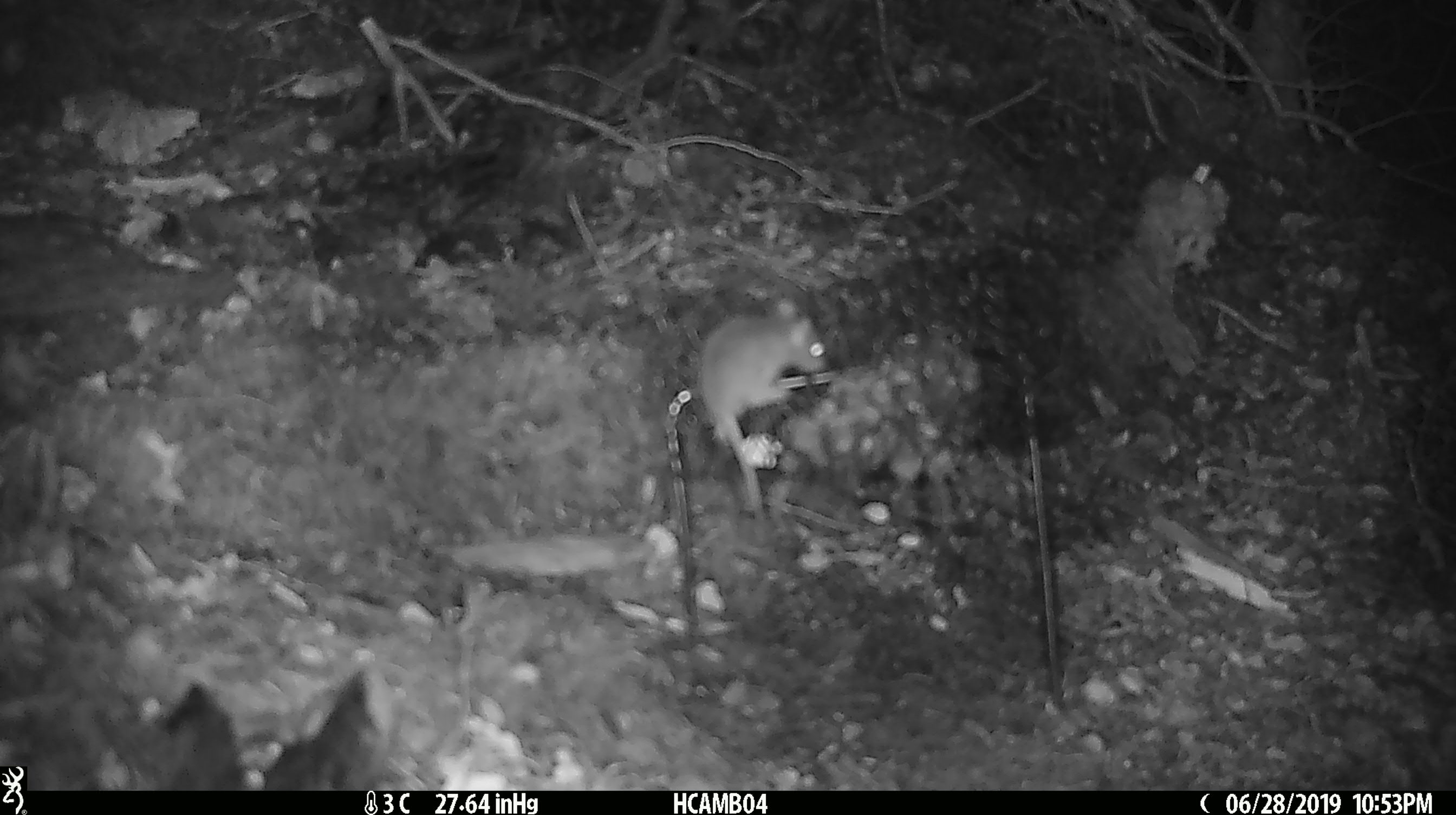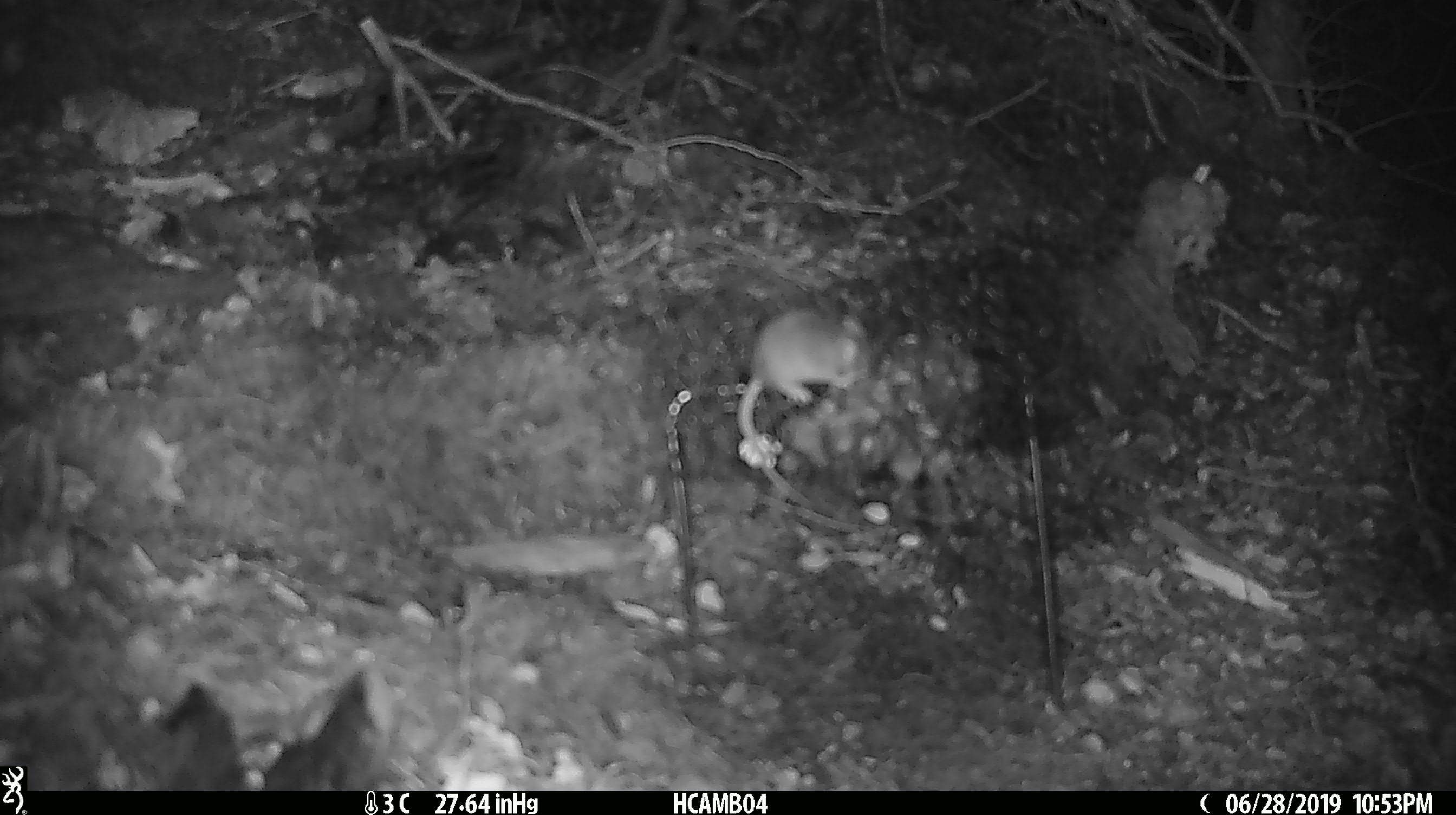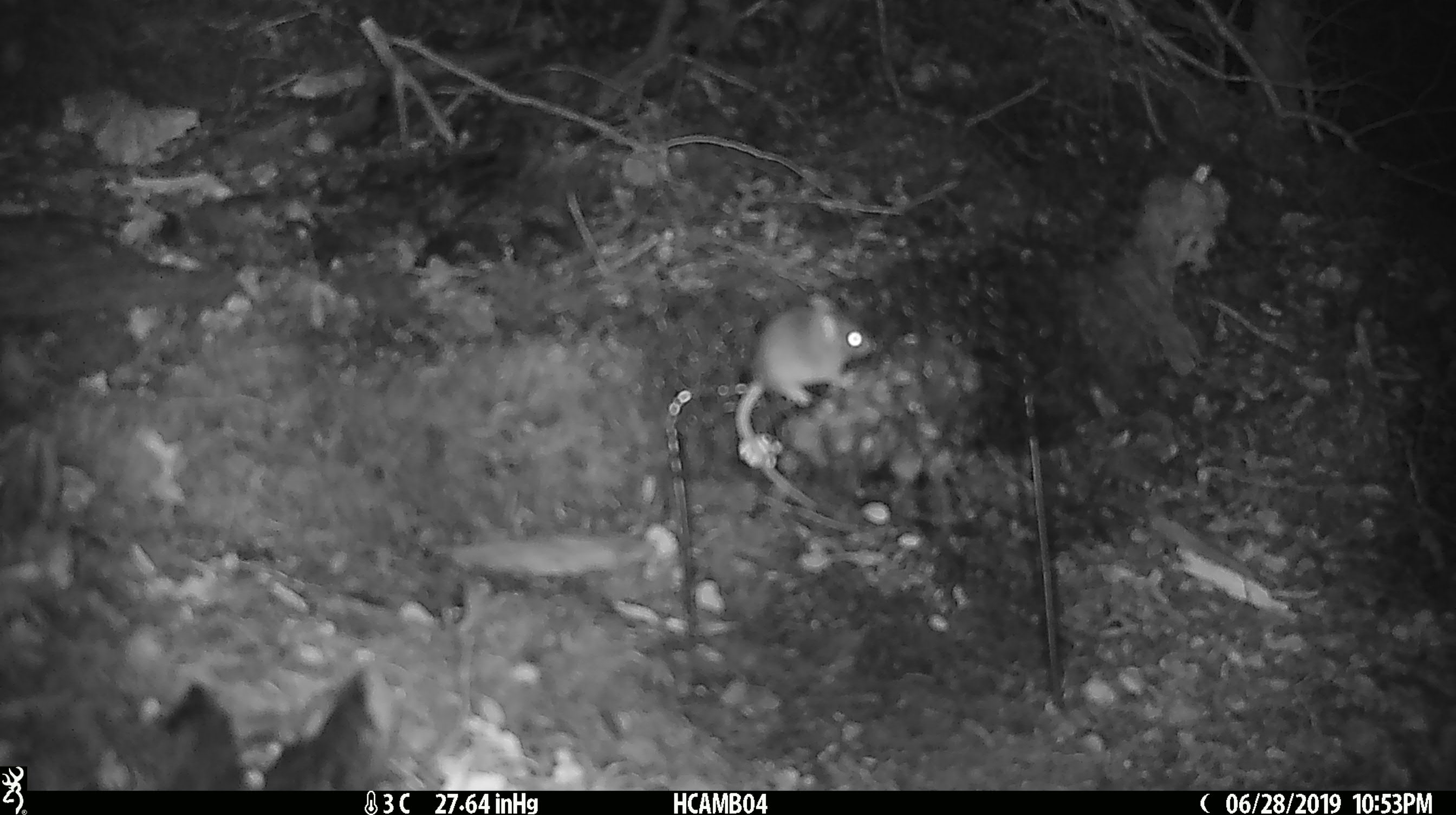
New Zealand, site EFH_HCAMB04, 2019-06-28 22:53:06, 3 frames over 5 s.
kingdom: Animalia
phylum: Chordata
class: Mammalia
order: Rodentia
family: Muridae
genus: Mus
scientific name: Mus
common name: mouse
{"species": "mouse (Mus)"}